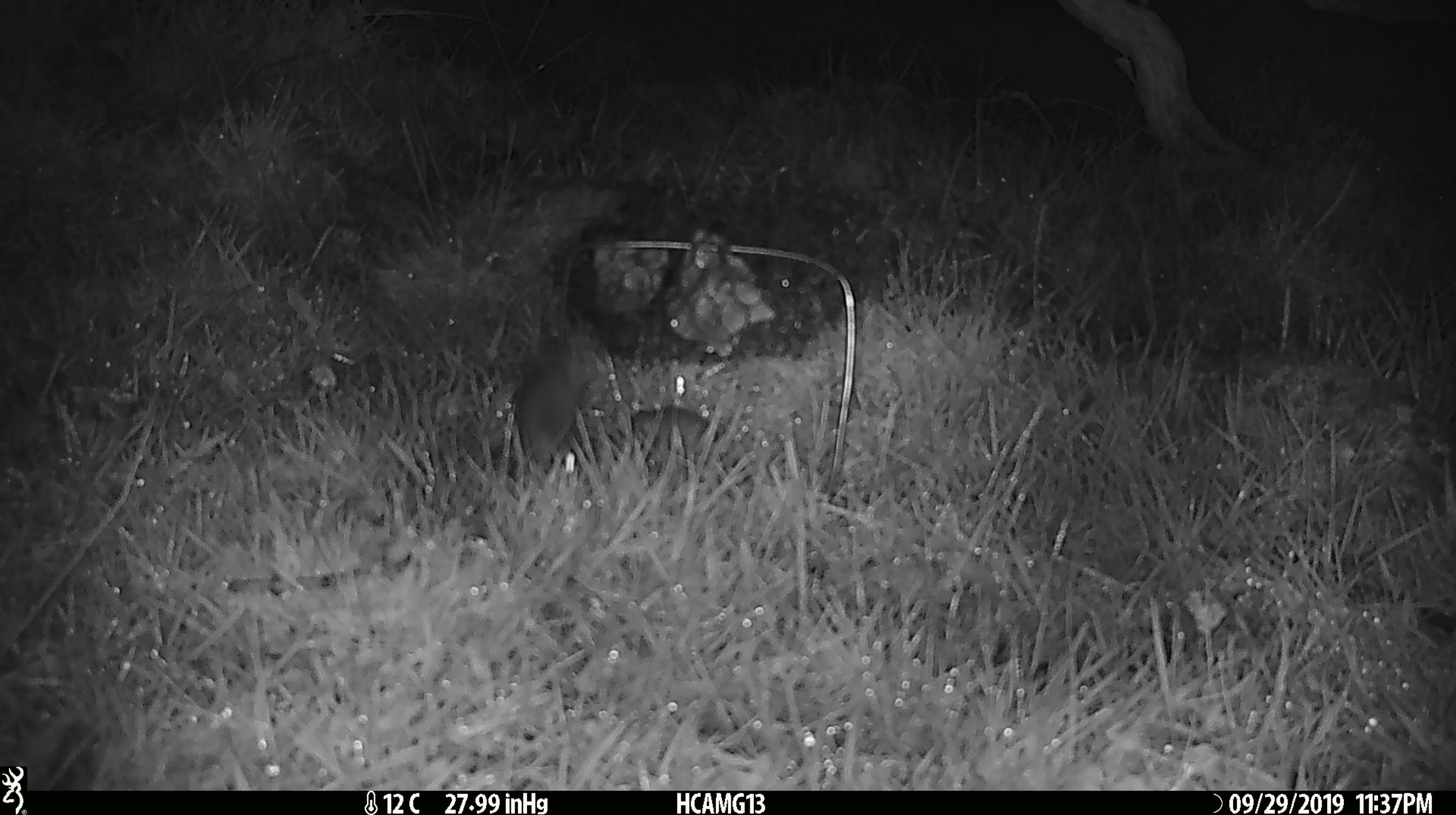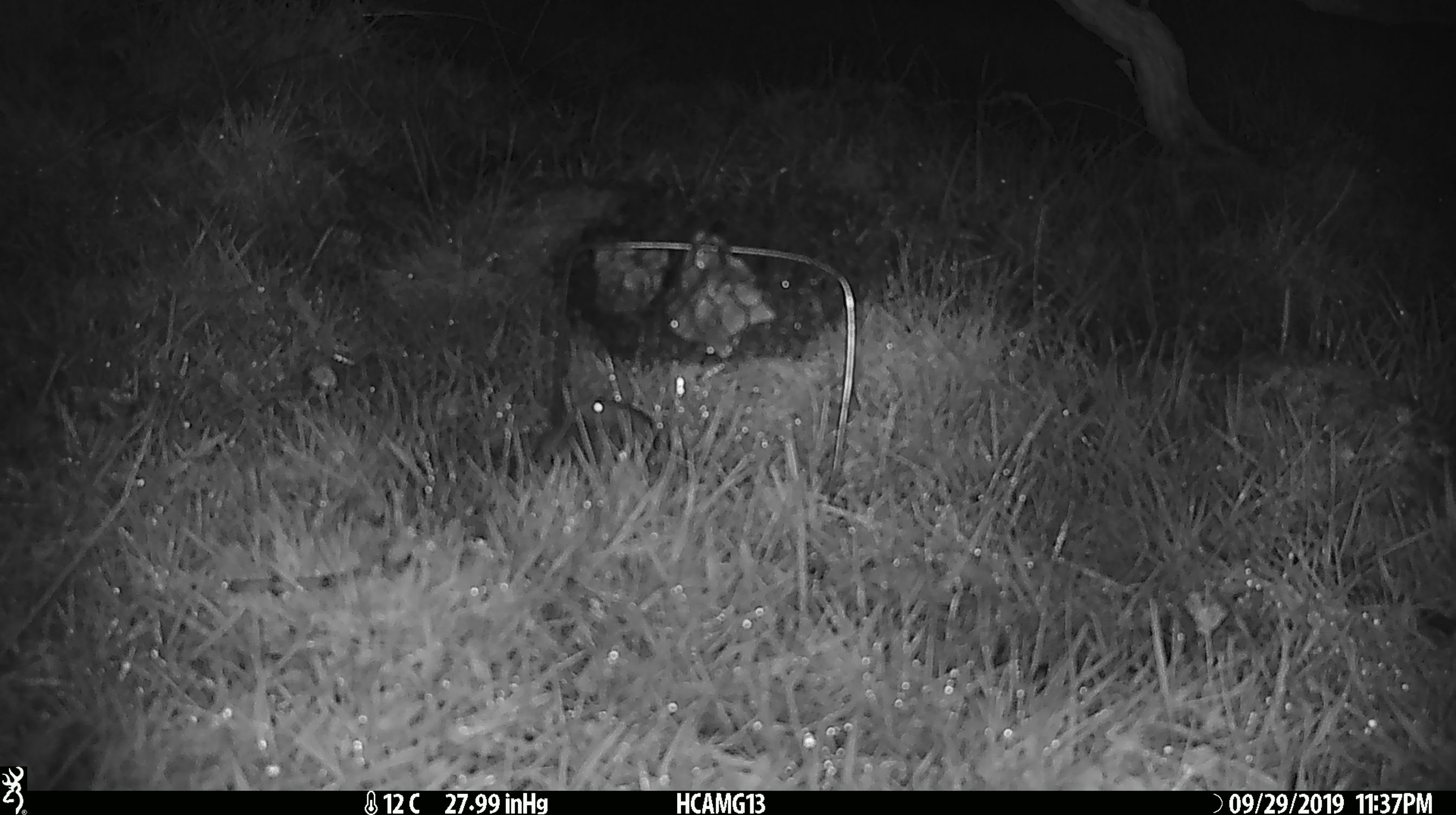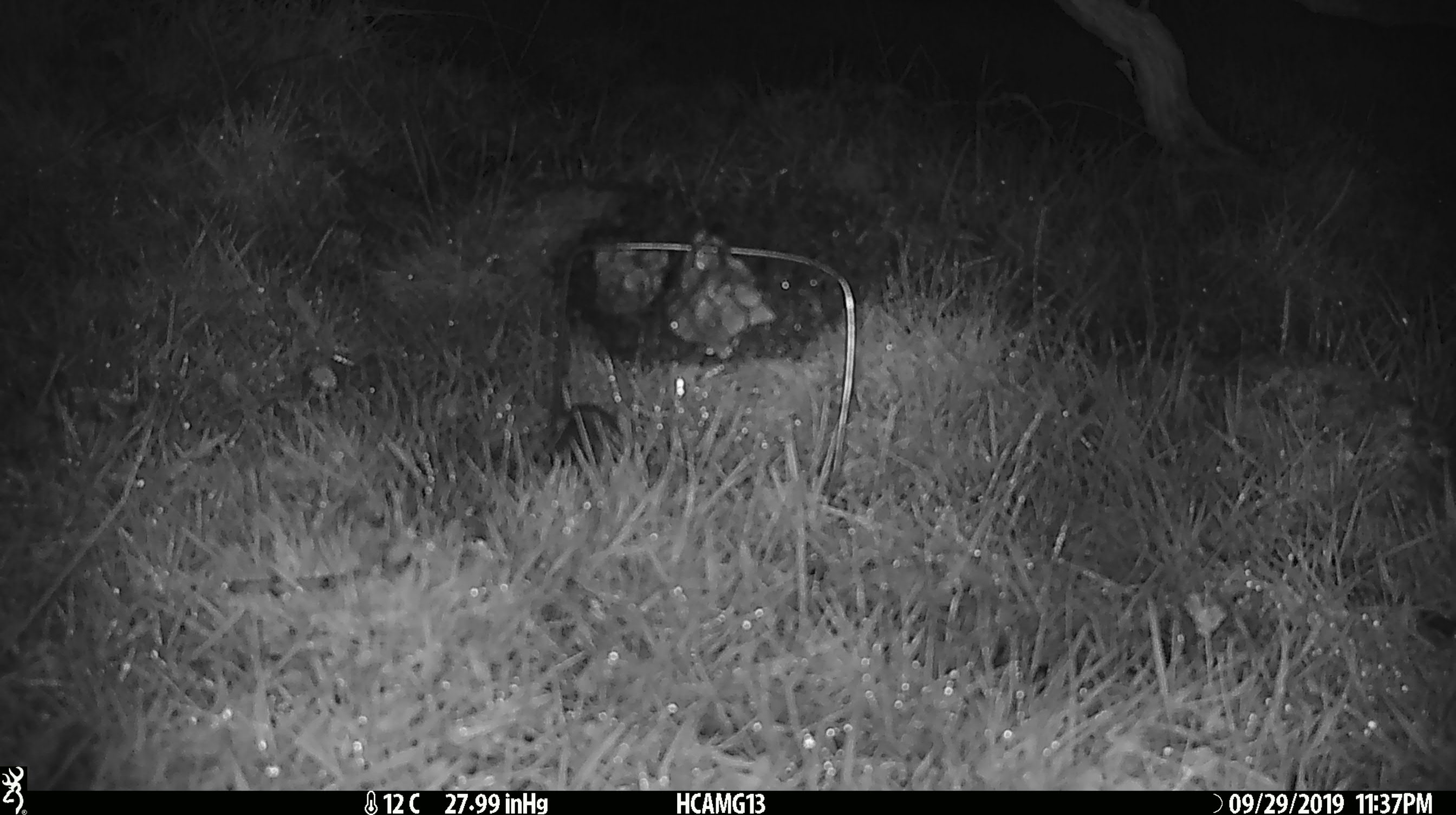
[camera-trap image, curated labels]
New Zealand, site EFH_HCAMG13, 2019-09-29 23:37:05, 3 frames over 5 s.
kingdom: Animalia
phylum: Chordata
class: Mammalia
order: Rodentia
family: Muridae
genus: Mus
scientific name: Mus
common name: mouse